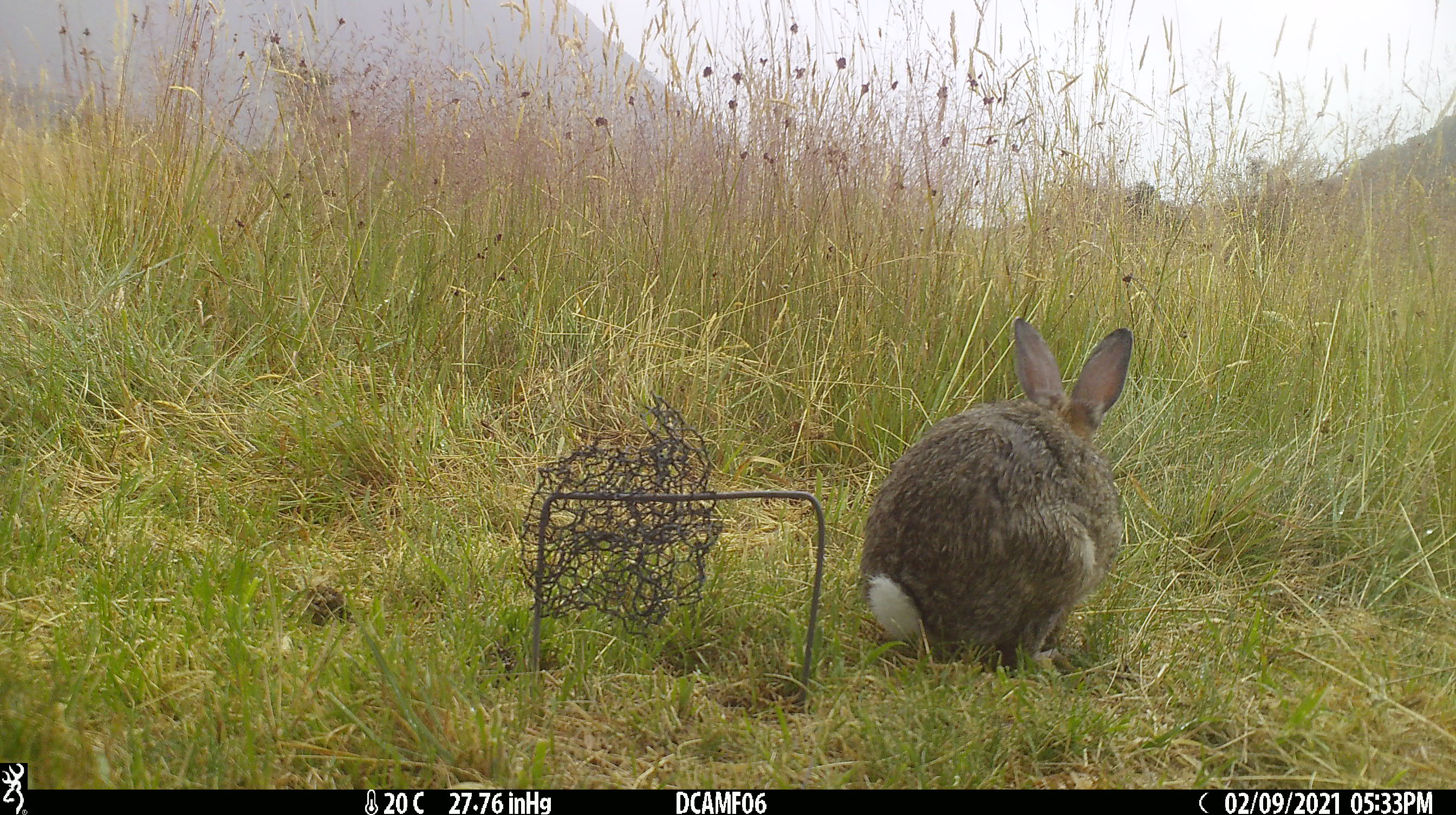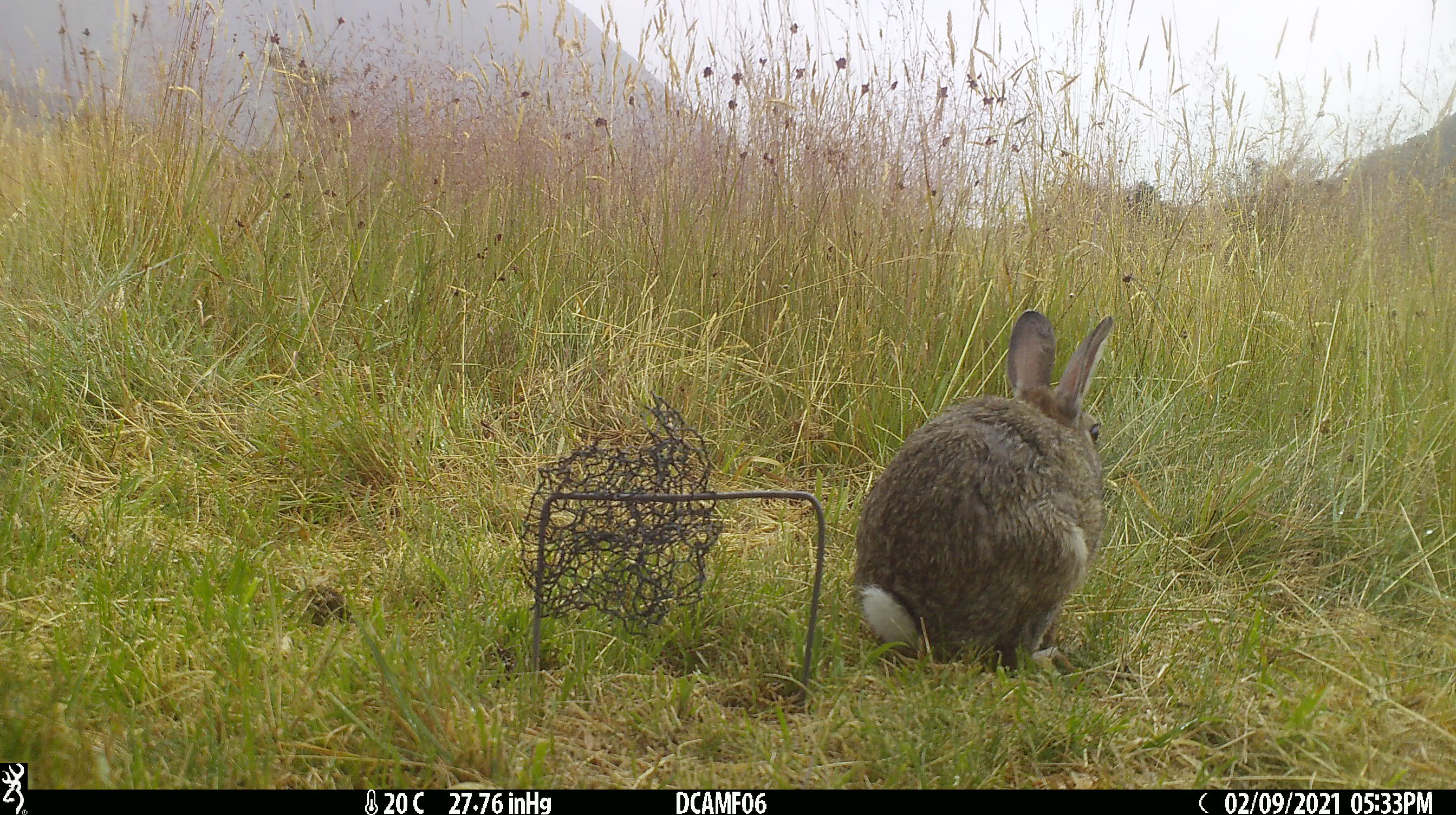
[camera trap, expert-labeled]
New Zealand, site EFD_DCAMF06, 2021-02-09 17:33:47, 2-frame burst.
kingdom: Animalia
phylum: Chordata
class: Mammalia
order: Lagomorpha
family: Leporidae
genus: Oryctolagus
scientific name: Oryctolagus cuniculus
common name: european rabbit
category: rabbit